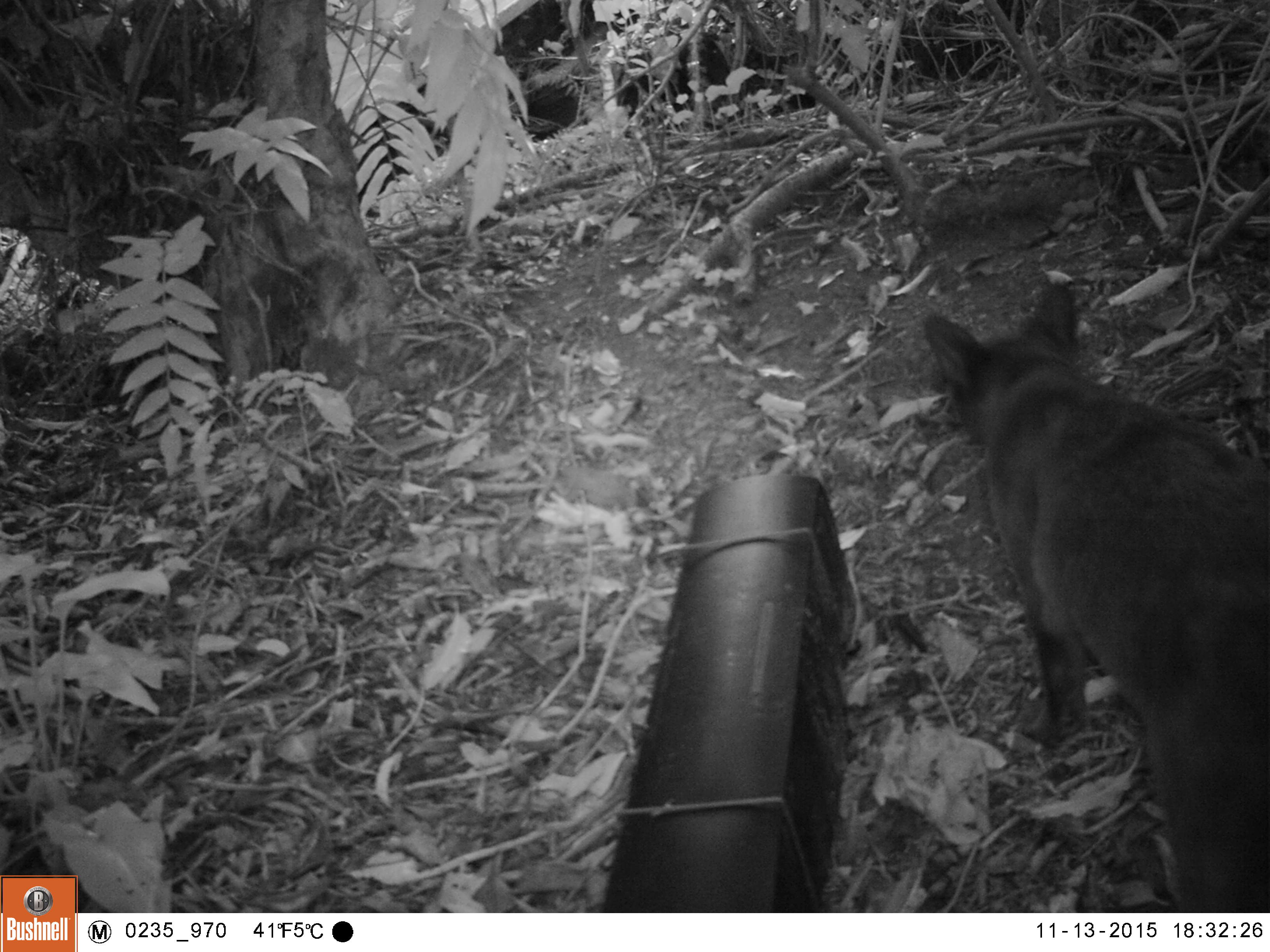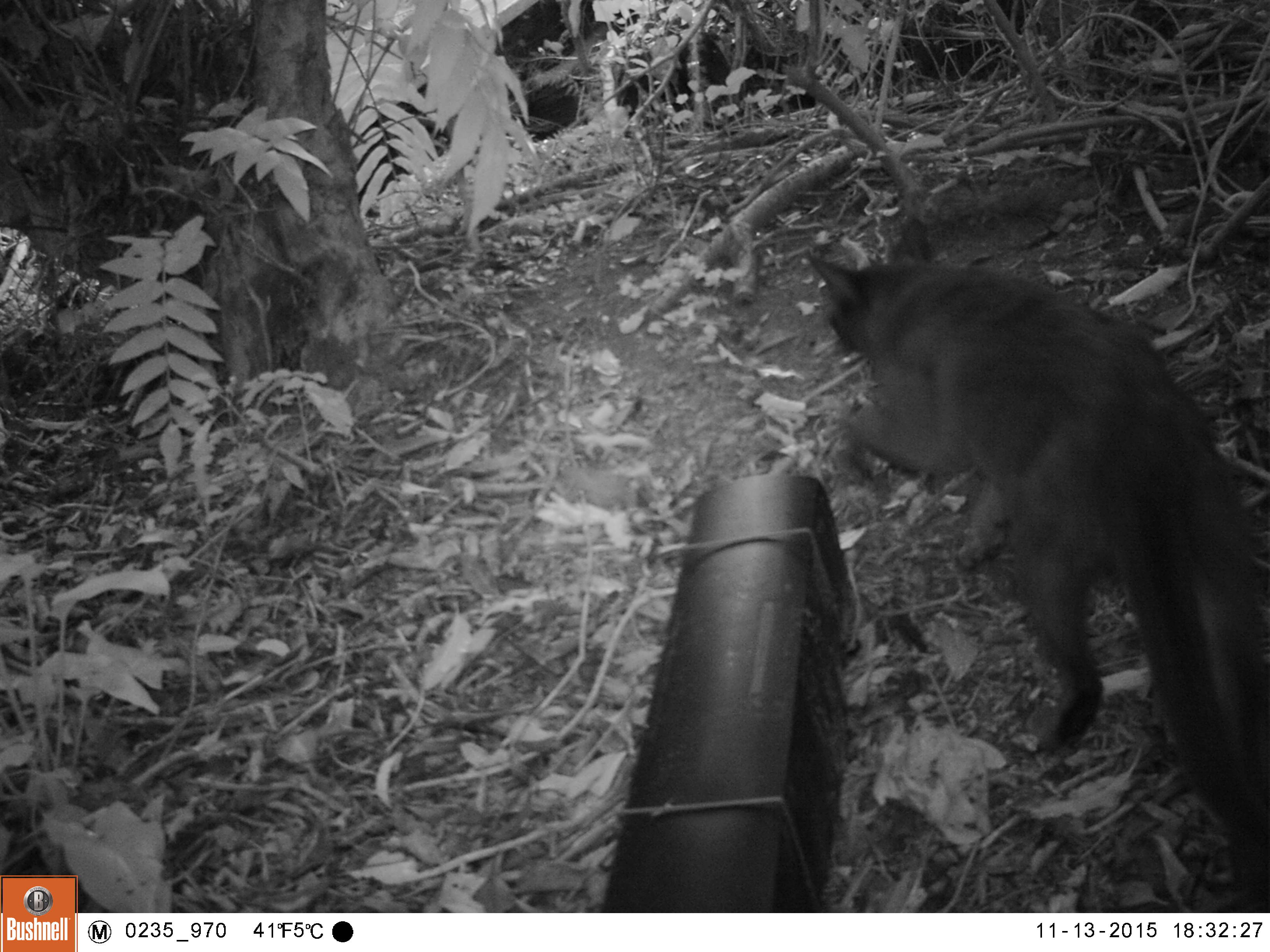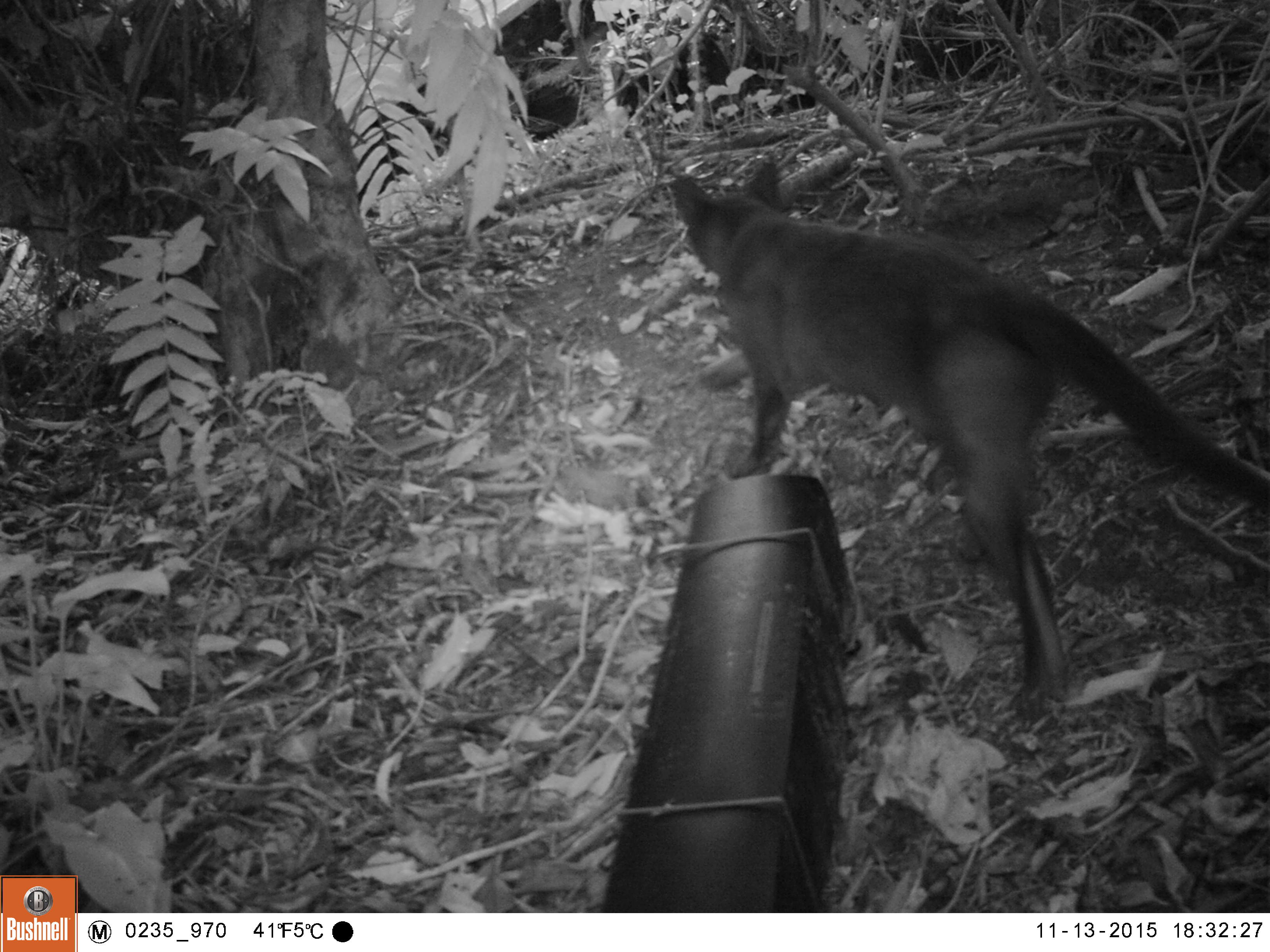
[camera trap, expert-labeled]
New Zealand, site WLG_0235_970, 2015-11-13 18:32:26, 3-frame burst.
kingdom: Animalia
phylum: Chordata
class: Mammalia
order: Carnivora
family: Felidae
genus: Felis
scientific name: Felis catus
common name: domestic cat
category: cat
Cat (domestic cat) (Felis catus).